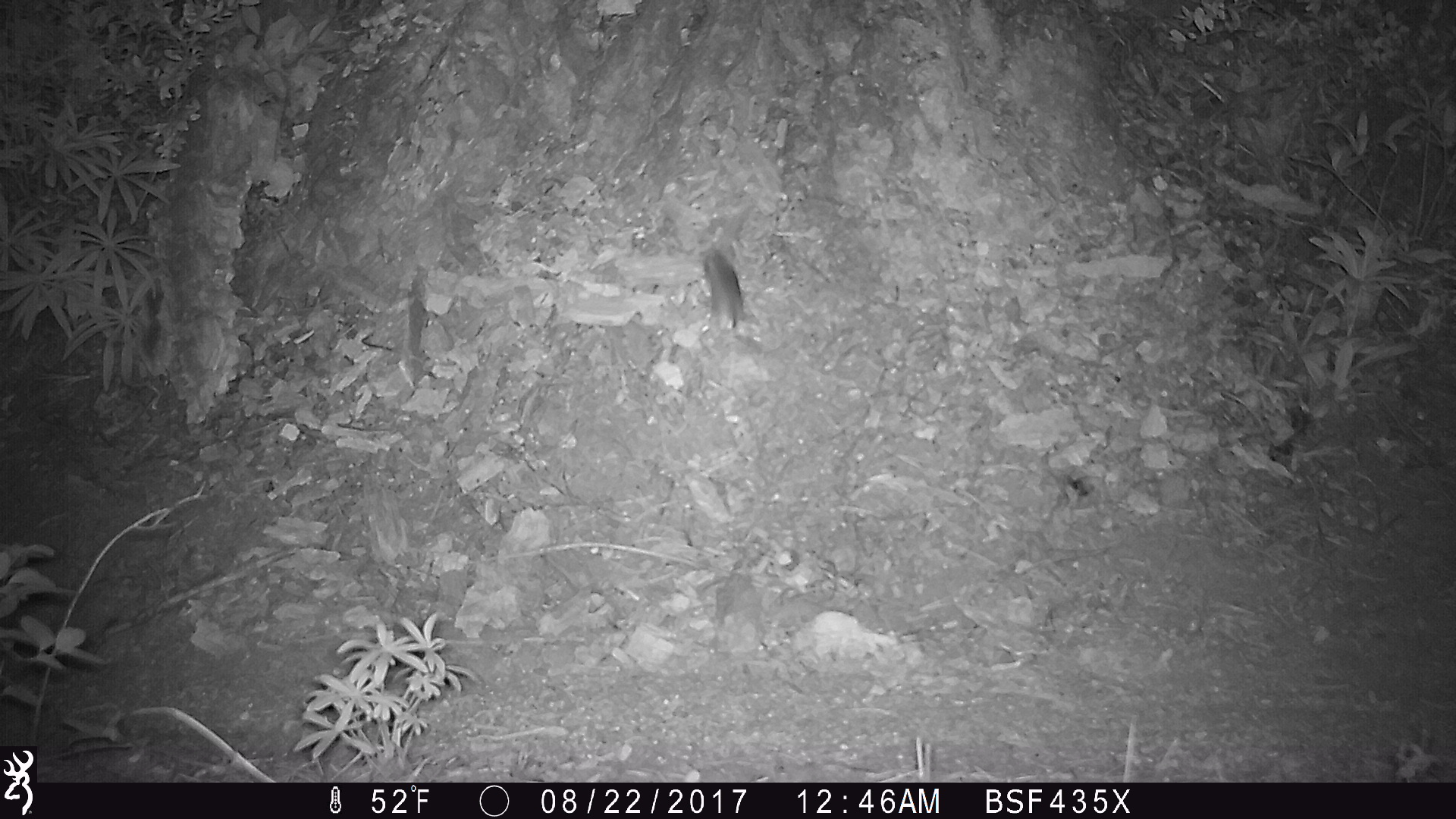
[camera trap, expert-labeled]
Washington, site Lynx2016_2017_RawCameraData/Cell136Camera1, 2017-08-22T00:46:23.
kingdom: Animalia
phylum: Chordata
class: Mammalia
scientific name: Mammalia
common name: small mammal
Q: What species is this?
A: Small mammal (Mammalia).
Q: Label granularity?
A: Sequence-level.